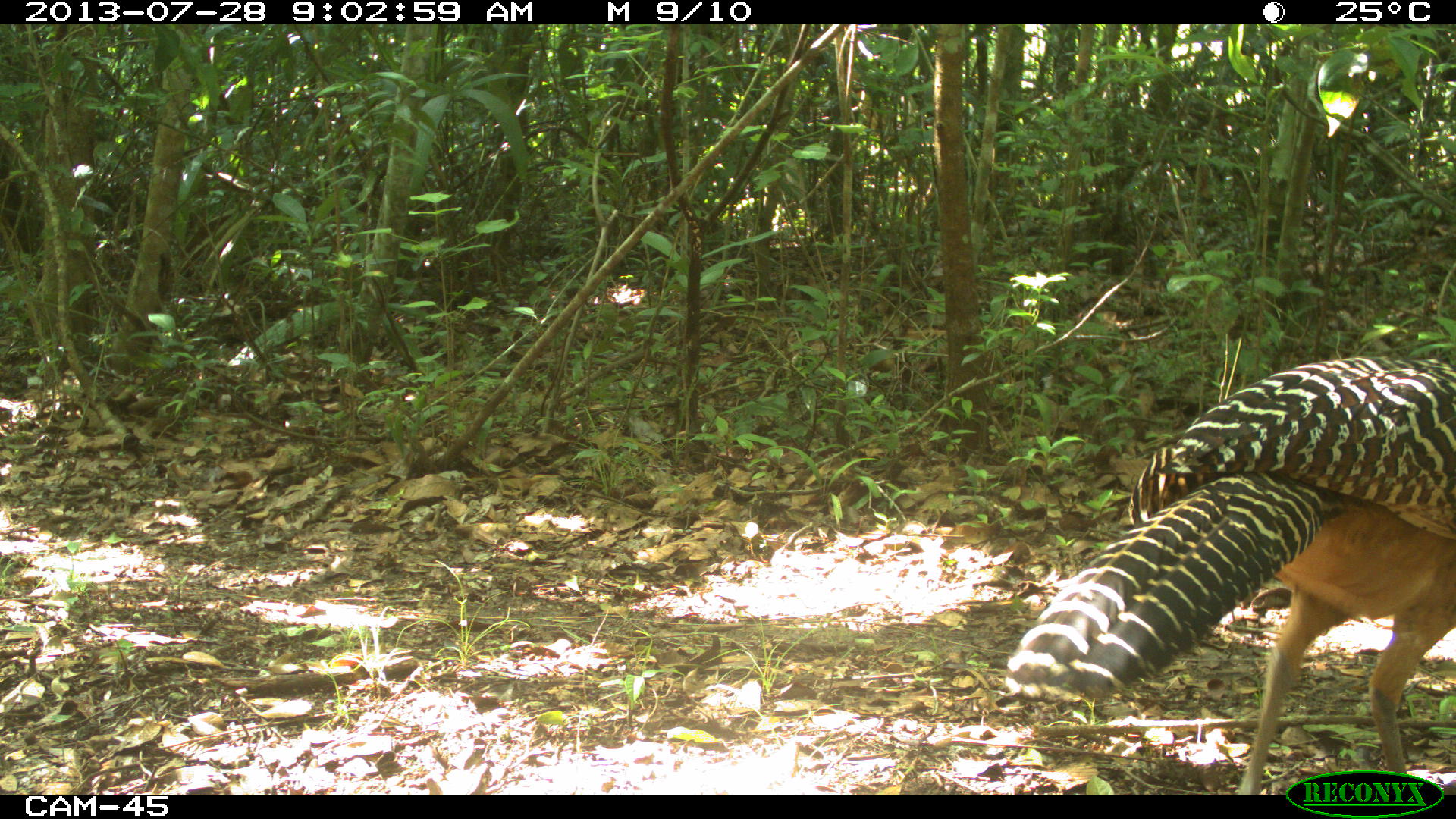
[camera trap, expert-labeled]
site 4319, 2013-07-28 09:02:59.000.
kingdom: Animalia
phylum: Chordata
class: Aves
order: Galliformes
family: Cracidae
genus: Crax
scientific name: Crax rubra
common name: great curassow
Crax rubra (great curassow), count 1, sex female.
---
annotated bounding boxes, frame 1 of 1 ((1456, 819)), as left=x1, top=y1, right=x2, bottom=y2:
crax rubra: left=1005, top=354, right=1456, bottom=794